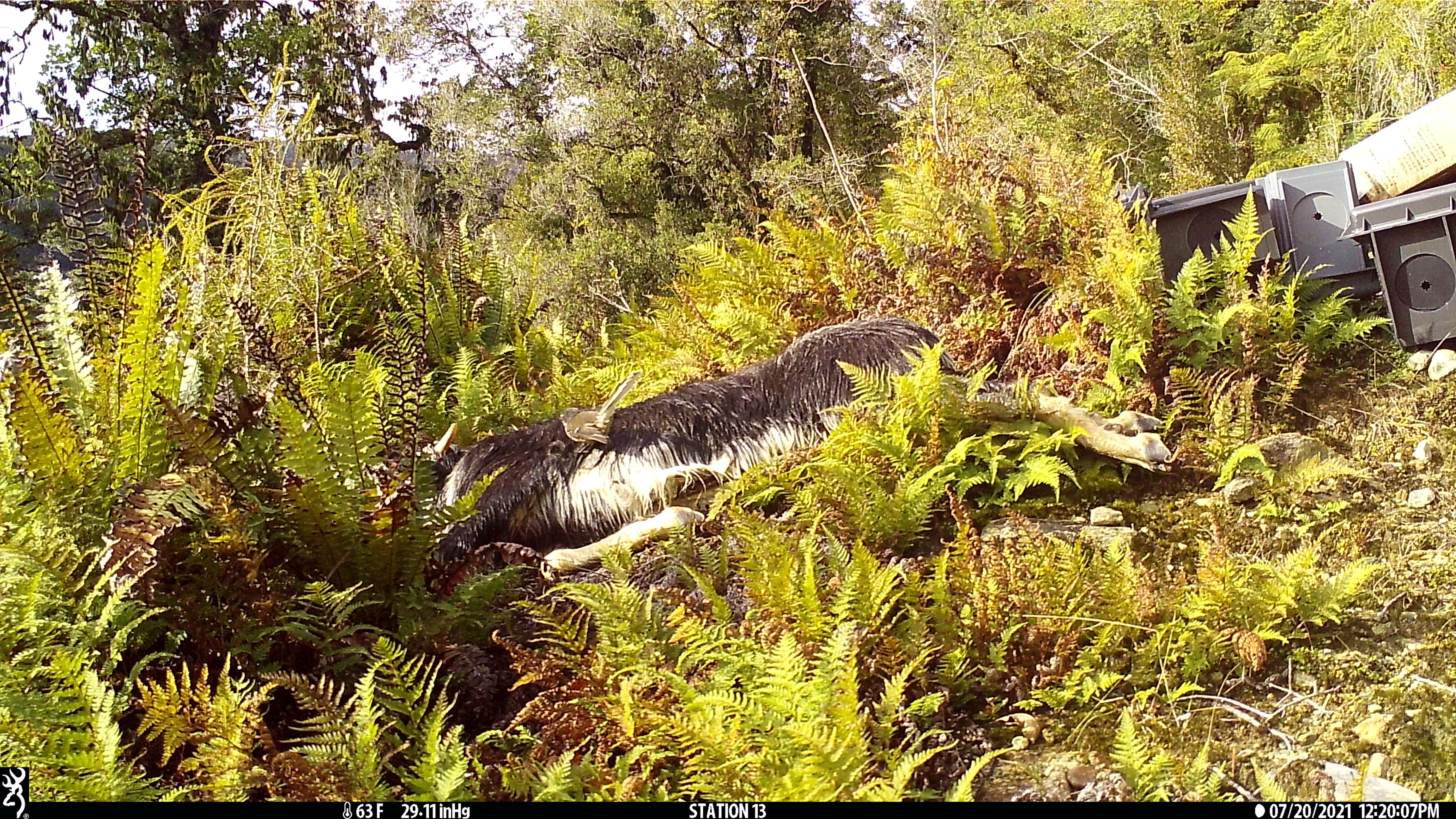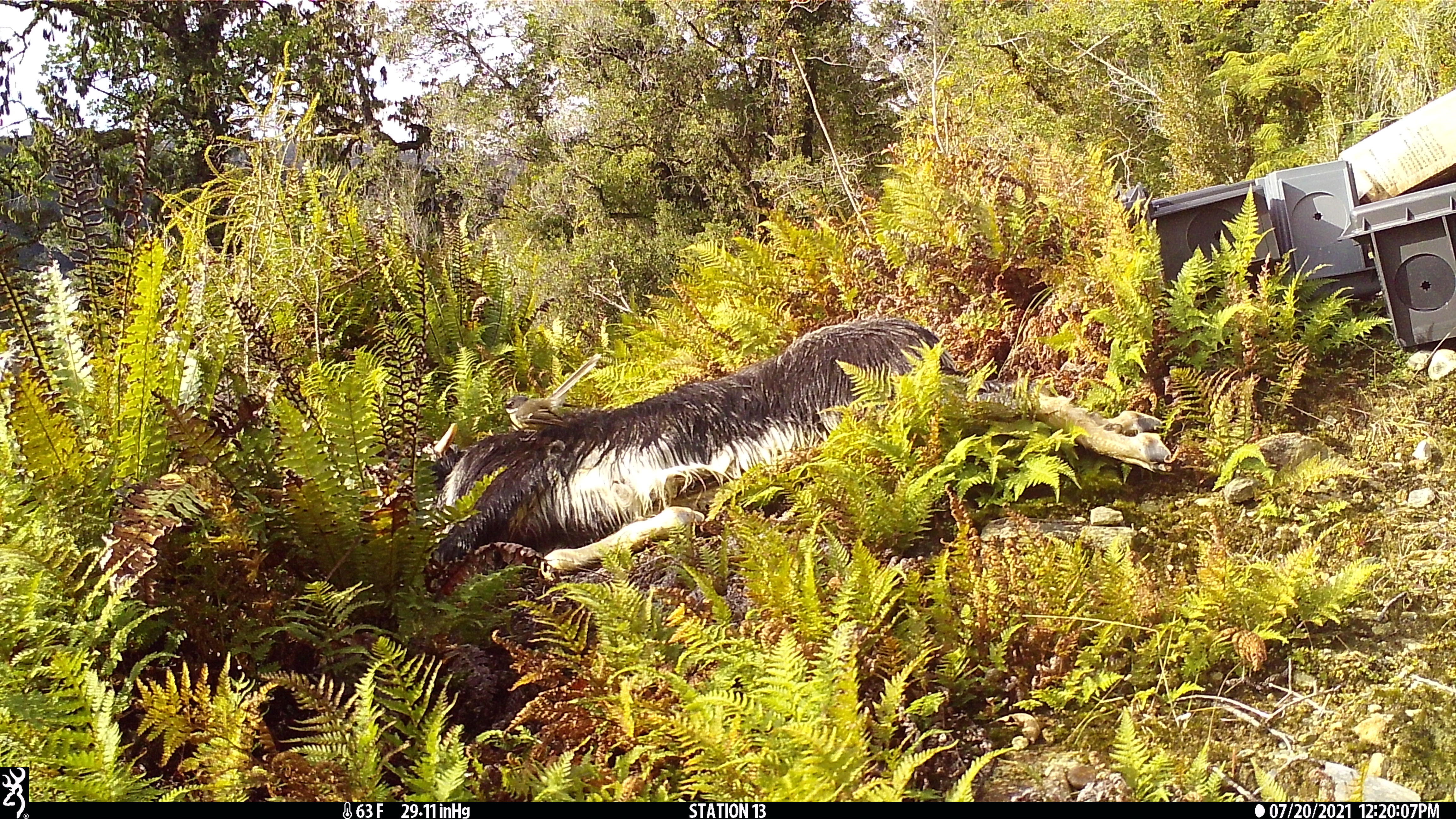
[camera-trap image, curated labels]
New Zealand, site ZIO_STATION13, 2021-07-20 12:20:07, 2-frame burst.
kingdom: Animalia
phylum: Chordata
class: Aves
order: Passeriformes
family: Rhipiduridae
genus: Rhipidura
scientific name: Rhipidura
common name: fantails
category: fantail